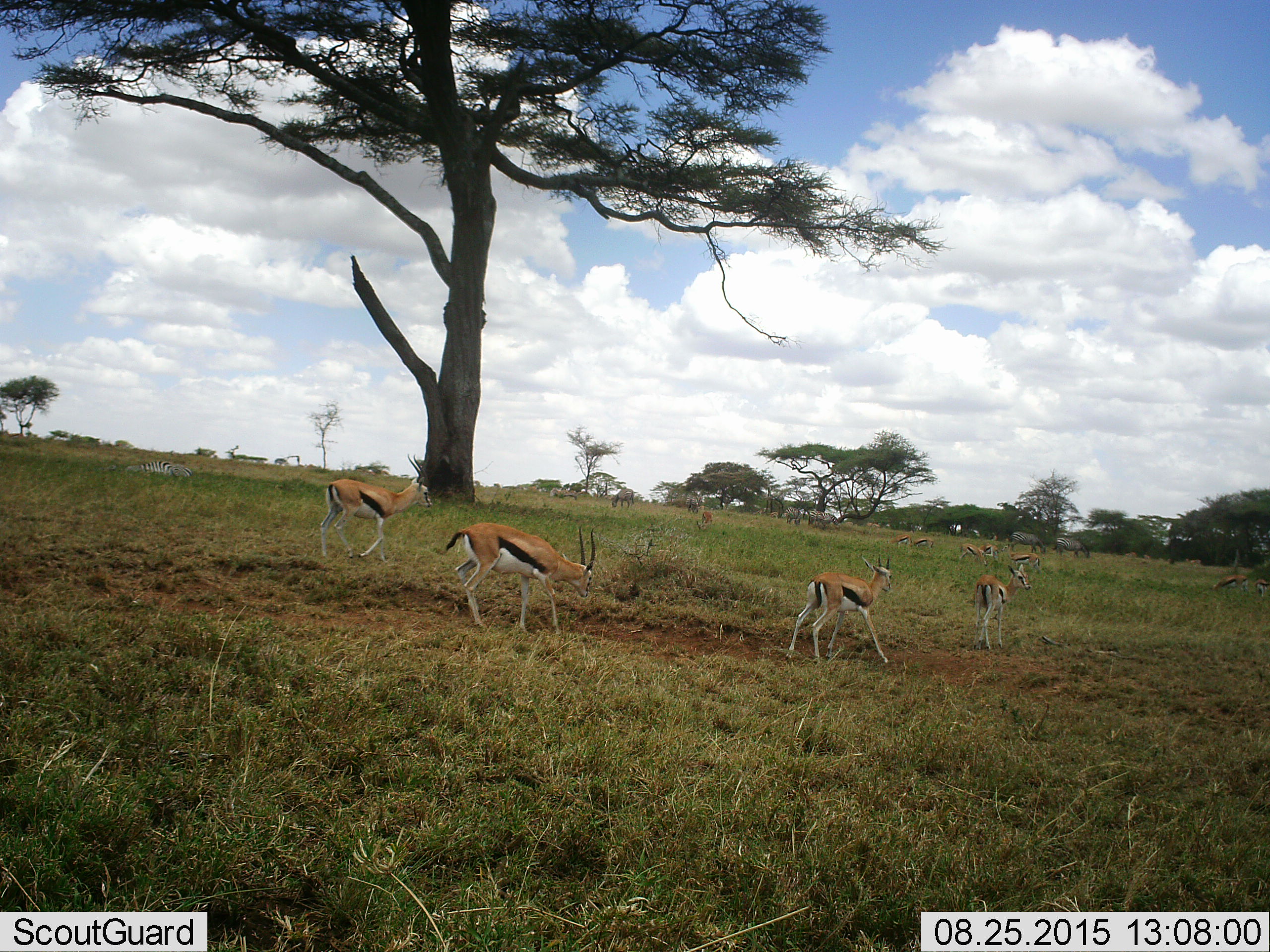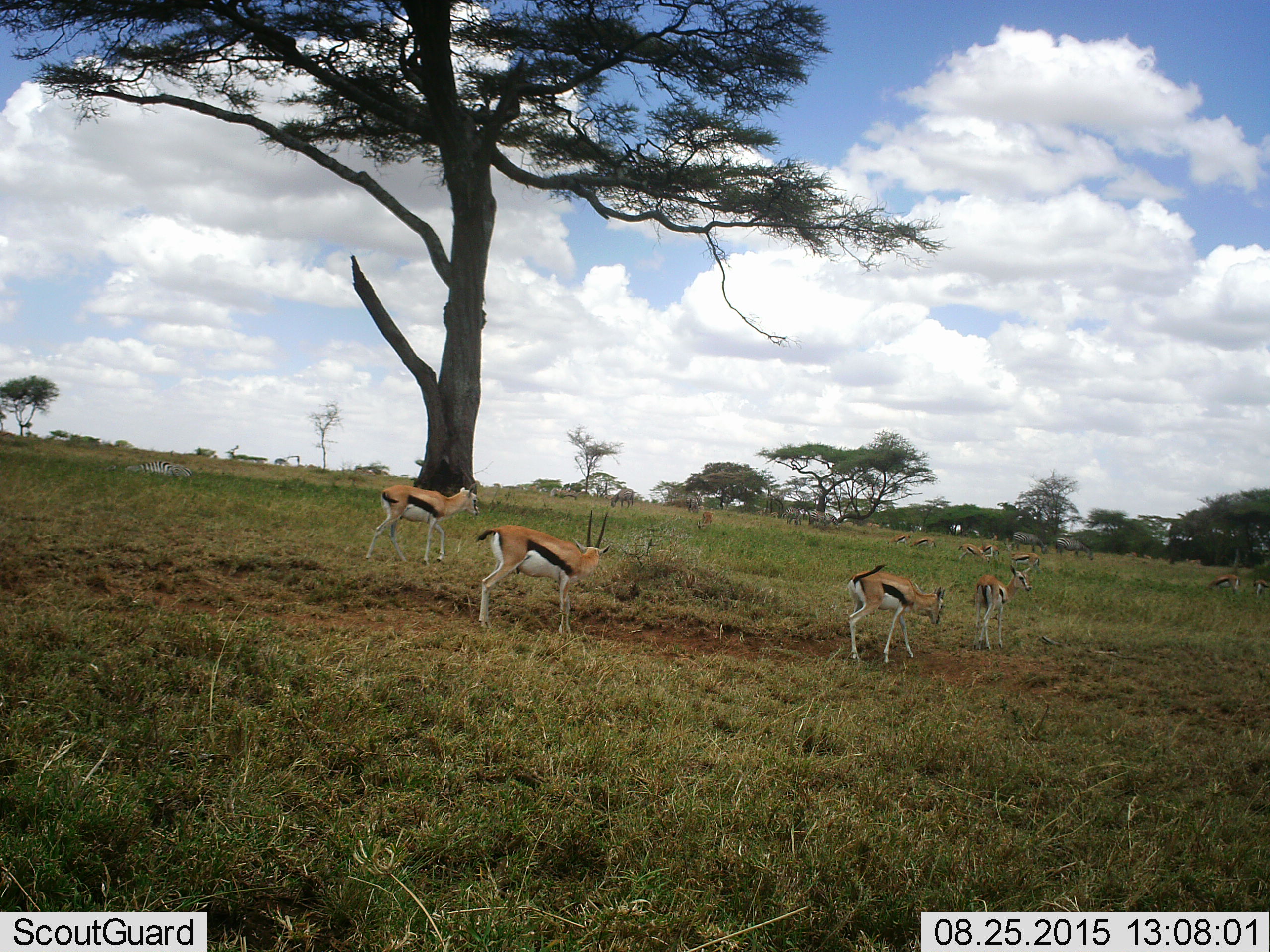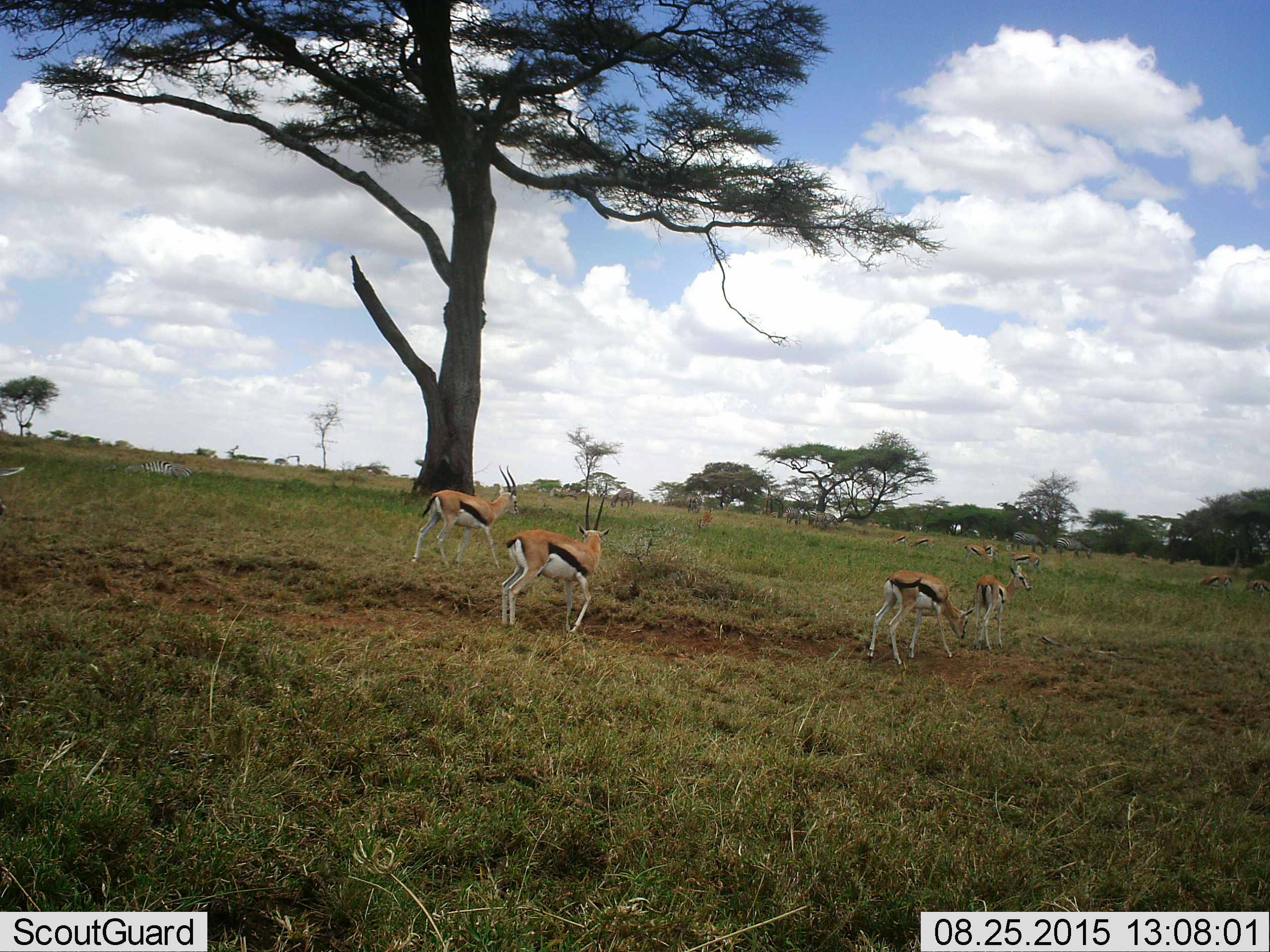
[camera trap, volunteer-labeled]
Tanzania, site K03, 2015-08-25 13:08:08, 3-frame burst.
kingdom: Animalia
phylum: Chordata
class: Mammalia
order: Artiodactyla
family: Bovidae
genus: Eudorcas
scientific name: Eudorcas thomsonii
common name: thomson's gazelle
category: gazellethomsons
Gazellethomsons (thomson's gazelle) (Eudorcas thomsonii), count 11-50. Behavior (volunteer vote fractions): standing 56%, resting 0%, moving 89%, interacting 0%. Young present (vote fraction): 11%. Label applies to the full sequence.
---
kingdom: Animalia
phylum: Chordata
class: Mammalia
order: Perissodactyla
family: Equidae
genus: Equus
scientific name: Equus quagga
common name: plains zebra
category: zebra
Zebra (plains zebra) (Equus quagga), count 8. Behavior (volunteer vote fractions): standing 20%, resting 60%, moving 0%, interacting 0%. Young present (vote fraction): 0%. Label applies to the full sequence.